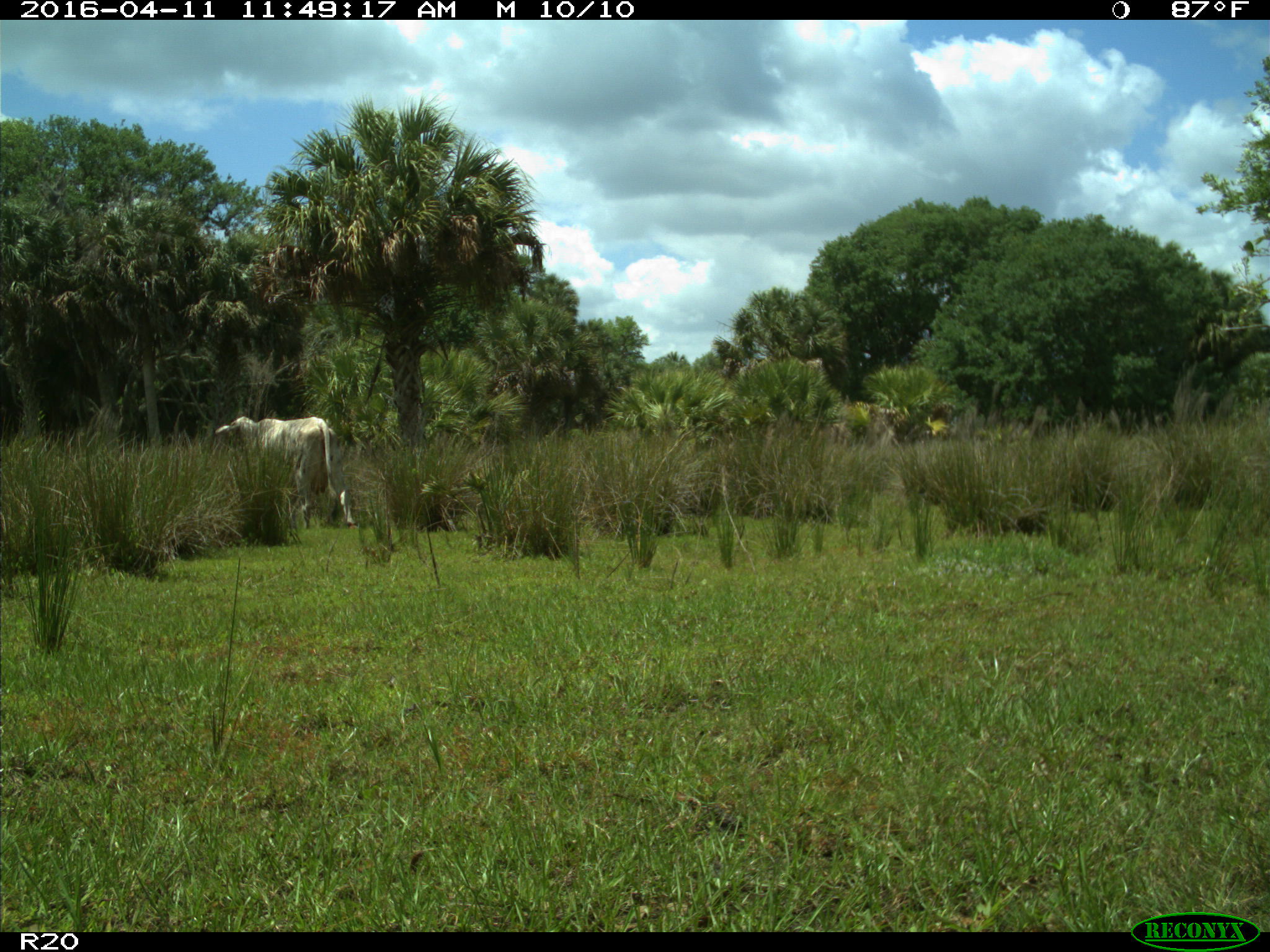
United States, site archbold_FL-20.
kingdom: Animalia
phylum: Chordata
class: Mammalia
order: Artiodactyla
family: Bovidae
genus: Bos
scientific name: Bos taurus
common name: domestic cow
Bos taurus (domestic cow).